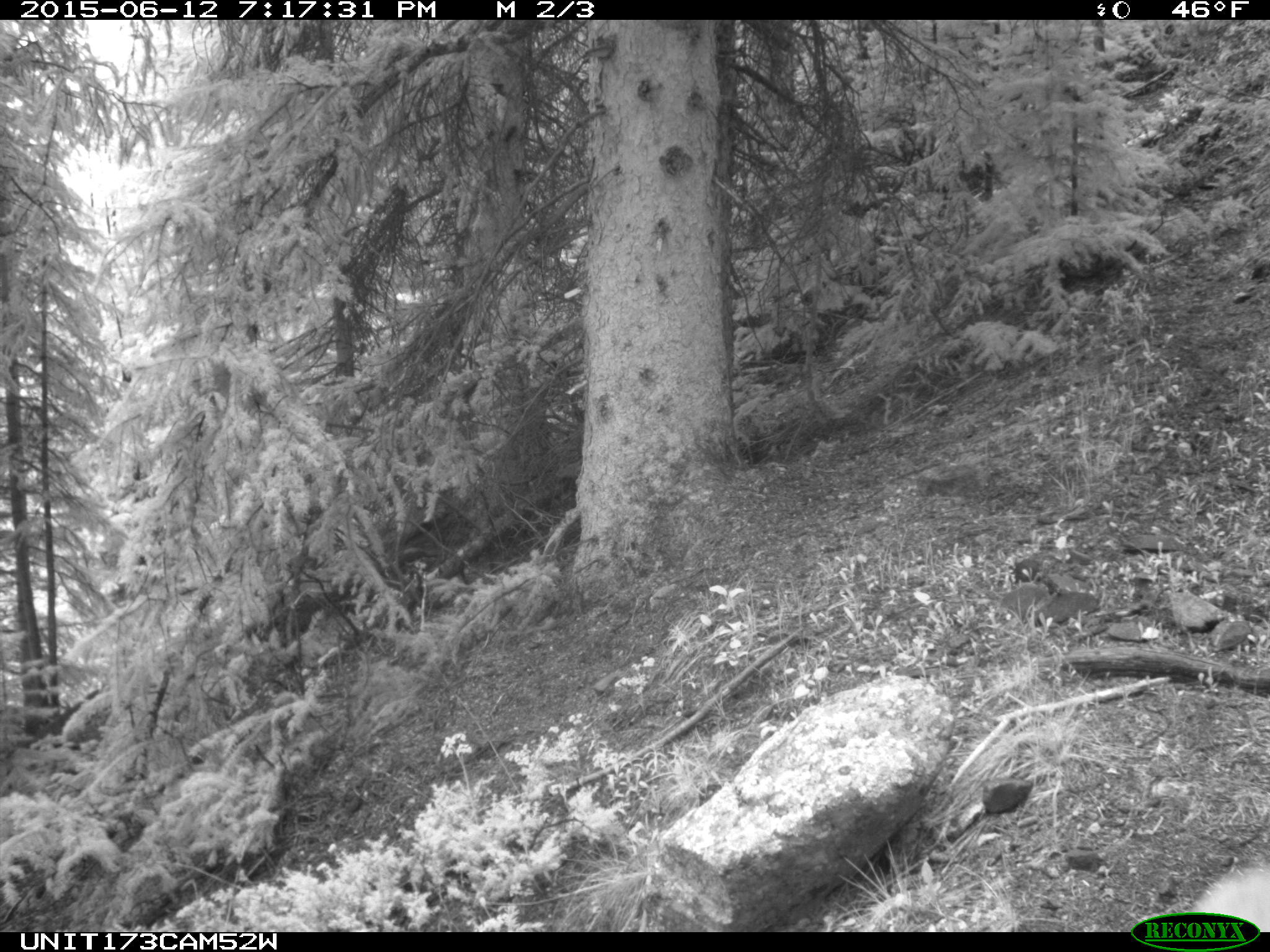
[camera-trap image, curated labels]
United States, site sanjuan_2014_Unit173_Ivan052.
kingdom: Animalia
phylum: Chordata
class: Mammalia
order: Artiodactyla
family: Cervidae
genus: Odocoileus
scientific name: Odocoileus hemionus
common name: mule deer